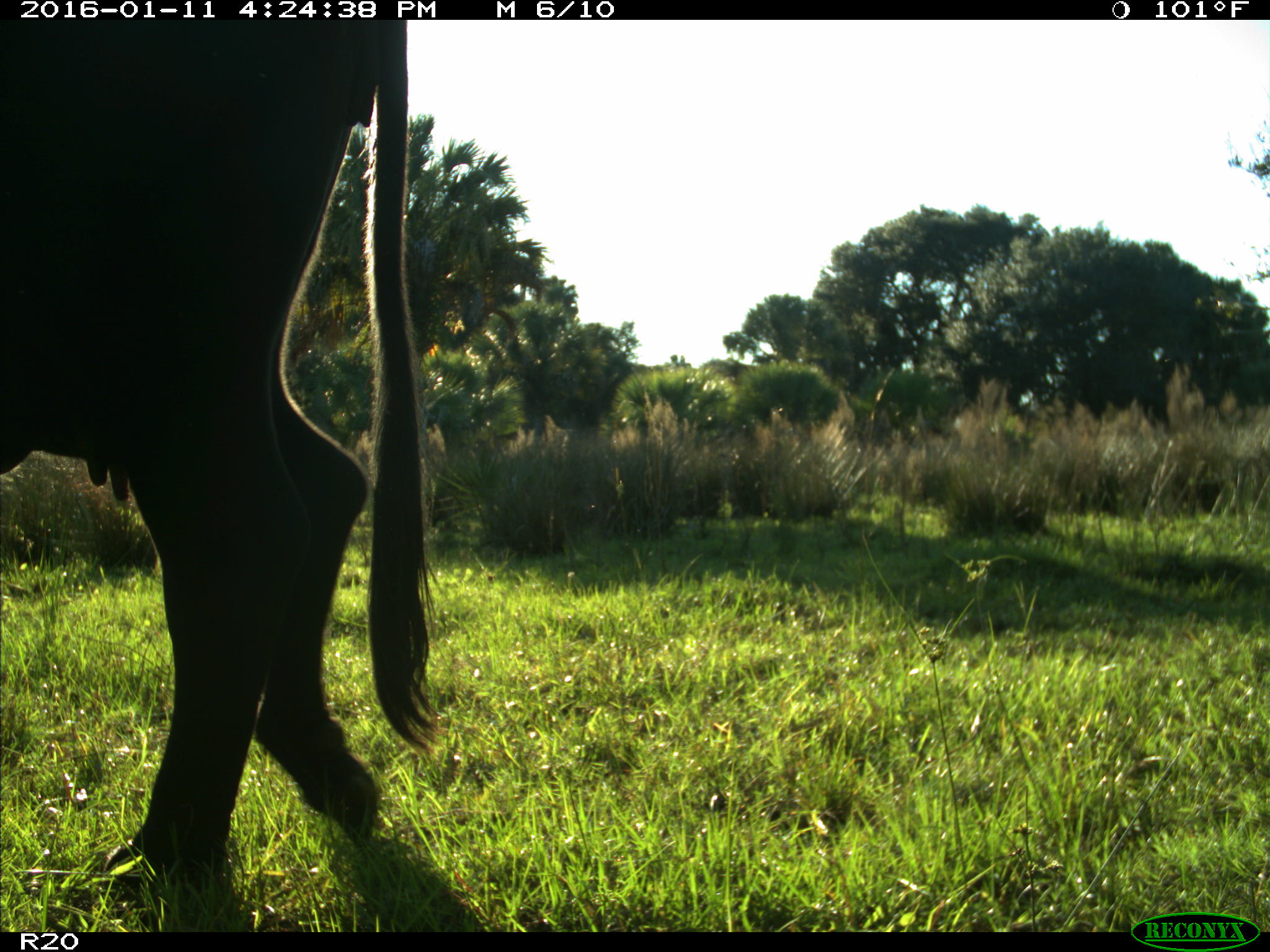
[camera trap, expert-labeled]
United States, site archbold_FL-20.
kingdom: Animalia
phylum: Chordata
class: Mammalia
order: Artiodactyla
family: Bovidae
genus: Bos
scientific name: Bos taurus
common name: domestic cow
Bos taurus (domestic cow).